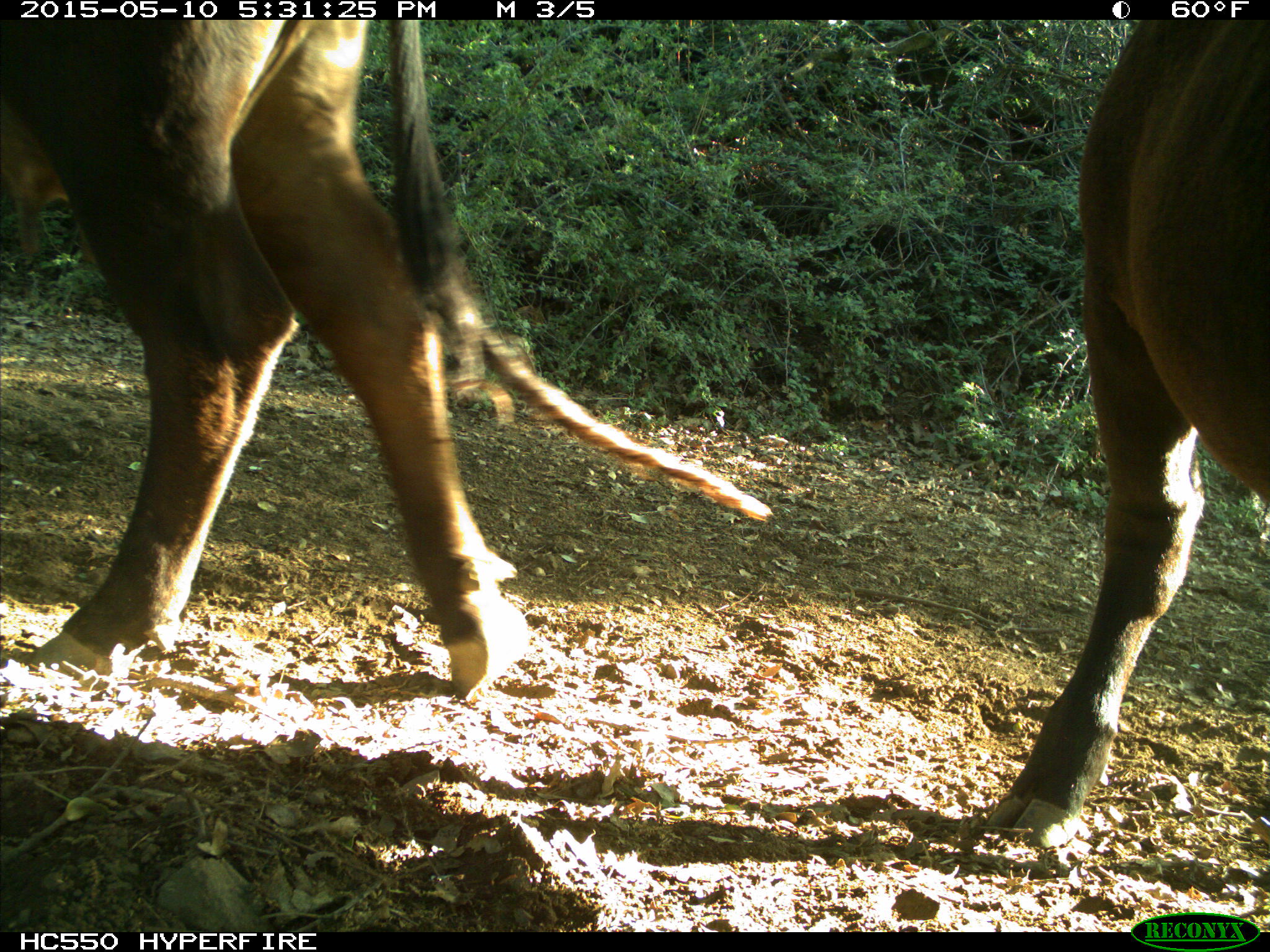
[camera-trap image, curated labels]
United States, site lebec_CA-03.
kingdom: Animalia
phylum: Chordata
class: Mammalia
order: Artiodactyla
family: Bovidae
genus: Bos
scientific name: Bos taurus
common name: domestic cow